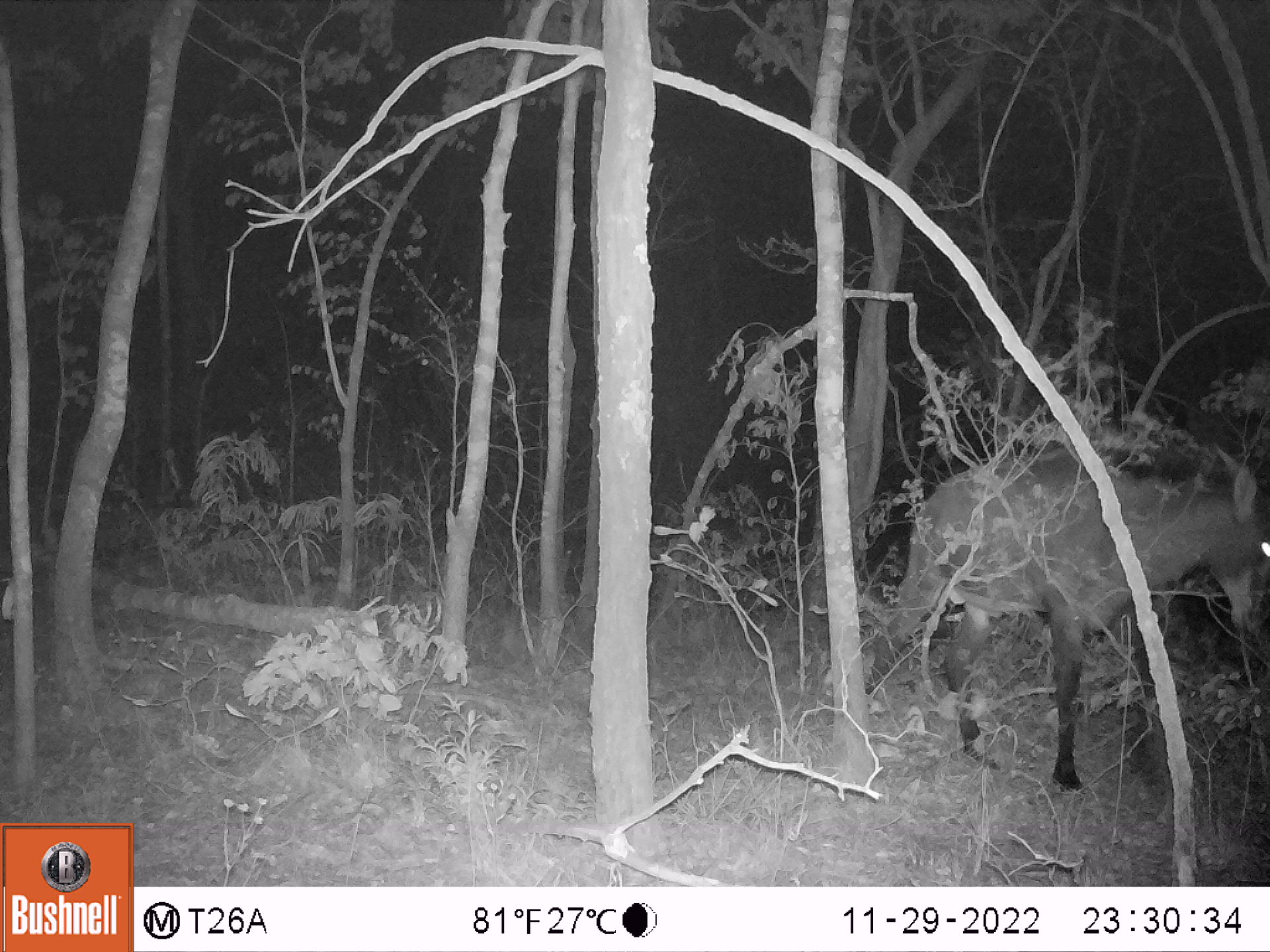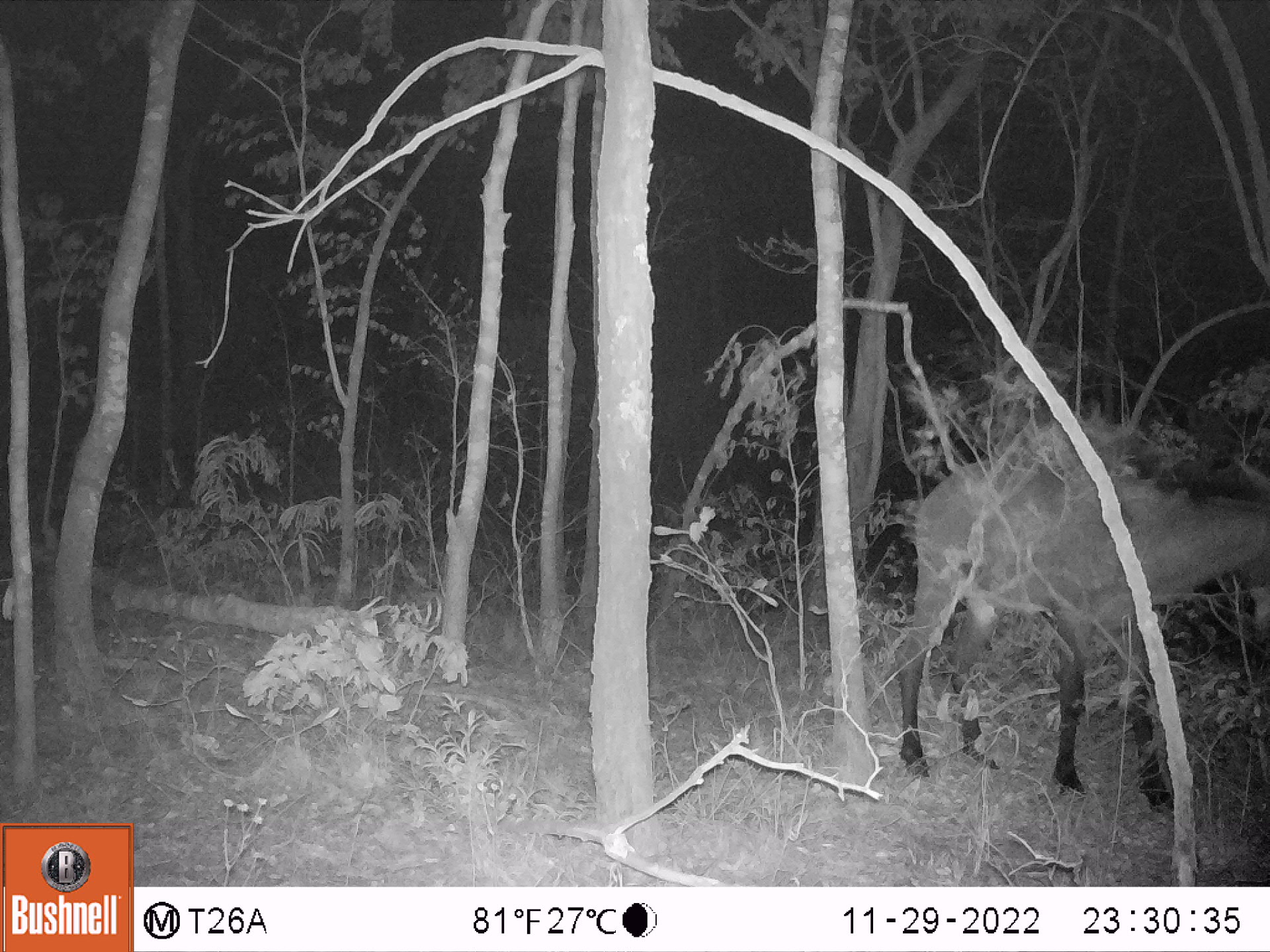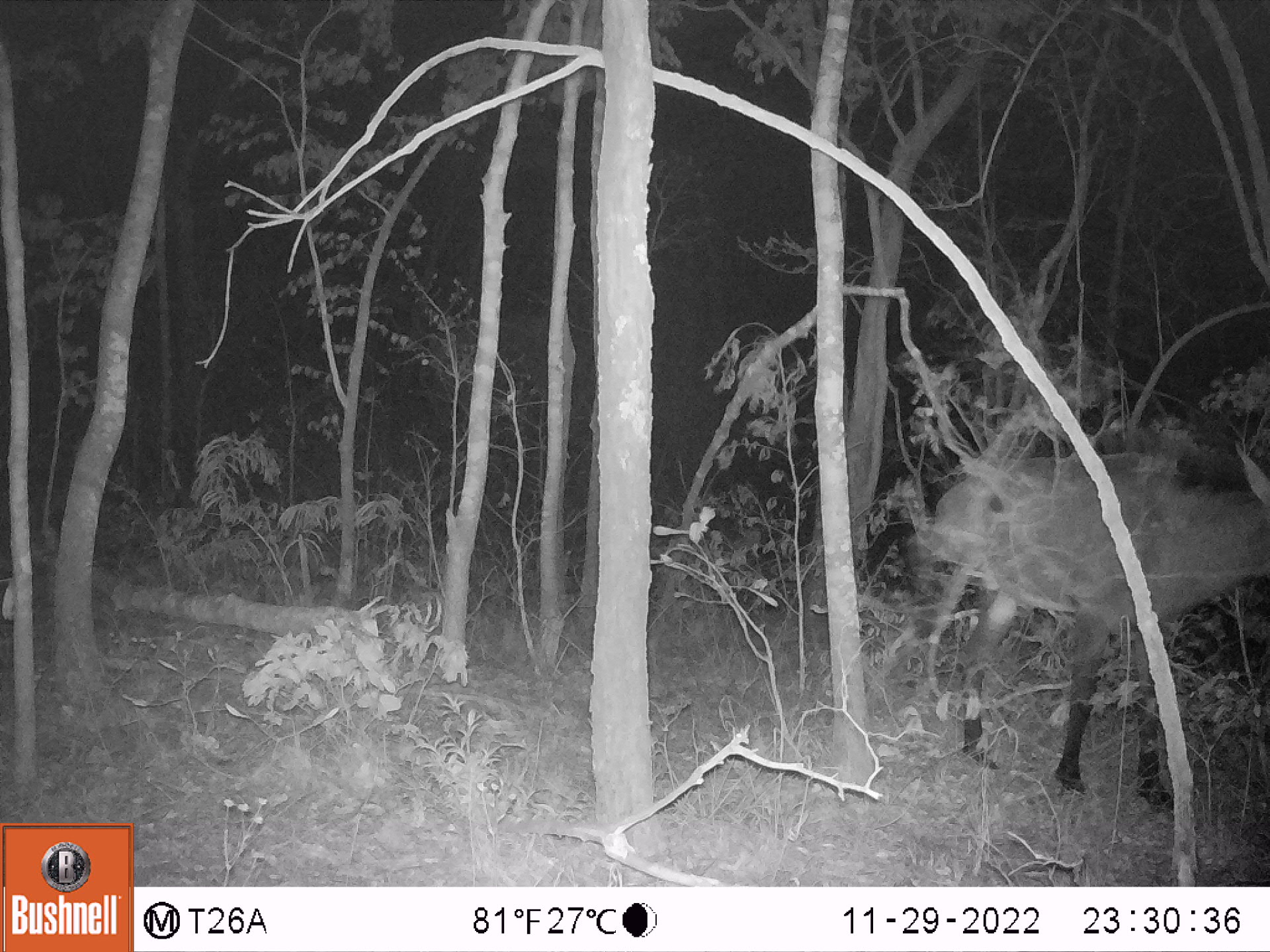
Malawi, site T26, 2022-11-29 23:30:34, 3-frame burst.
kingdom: Animalia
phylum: Chordata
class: Mammalia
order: Artiodactyla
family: Bovidae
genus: Hippotragus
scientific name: Hippotragus niger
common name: sable antelope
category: sable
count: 1